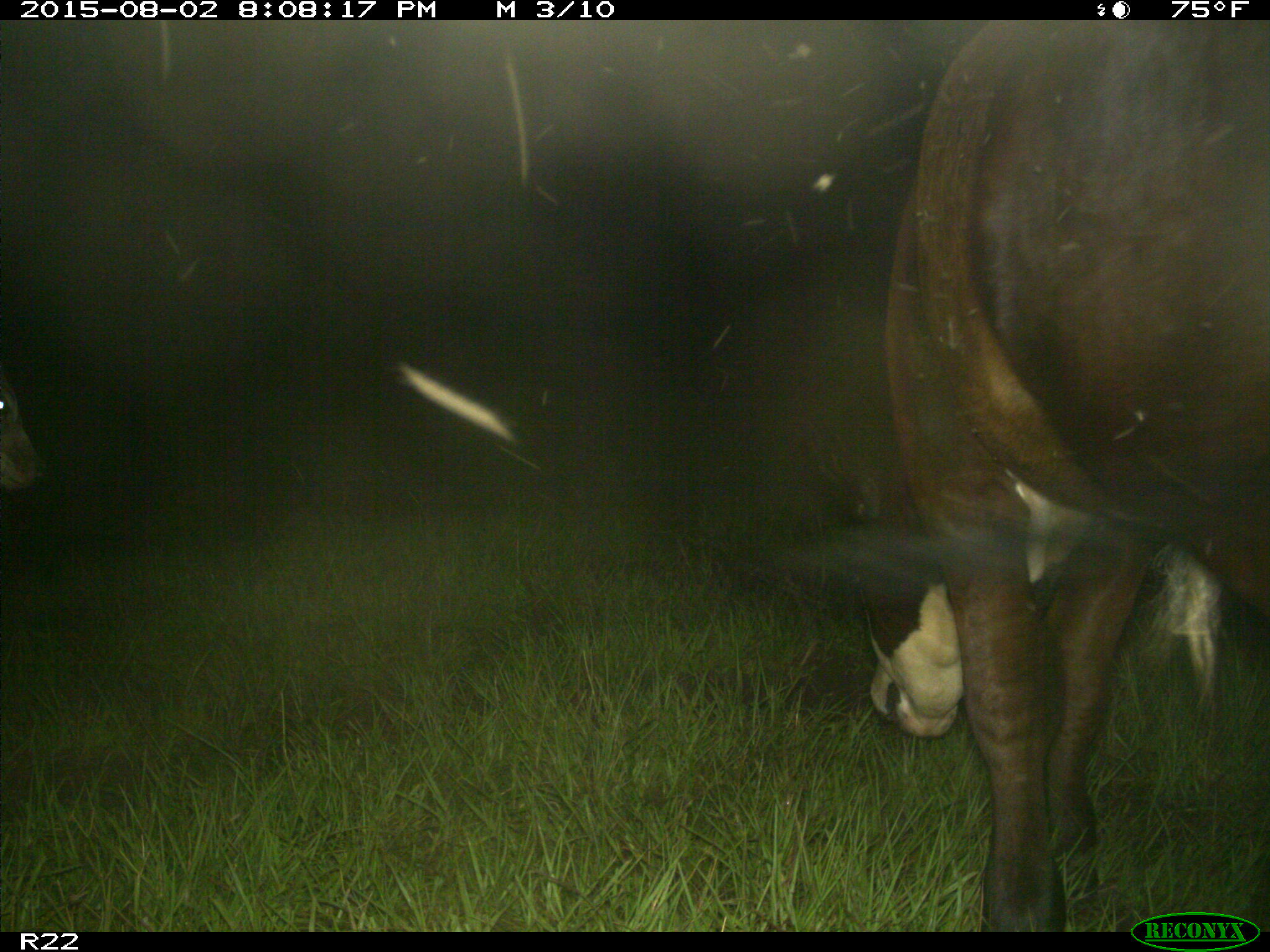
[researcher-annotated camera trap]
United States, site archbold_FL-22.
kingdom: Animalia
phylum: Chordata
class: Mammalia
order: Artiodactyla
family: Bovidae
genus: Bos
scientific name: Bos taurus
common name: domestic cow